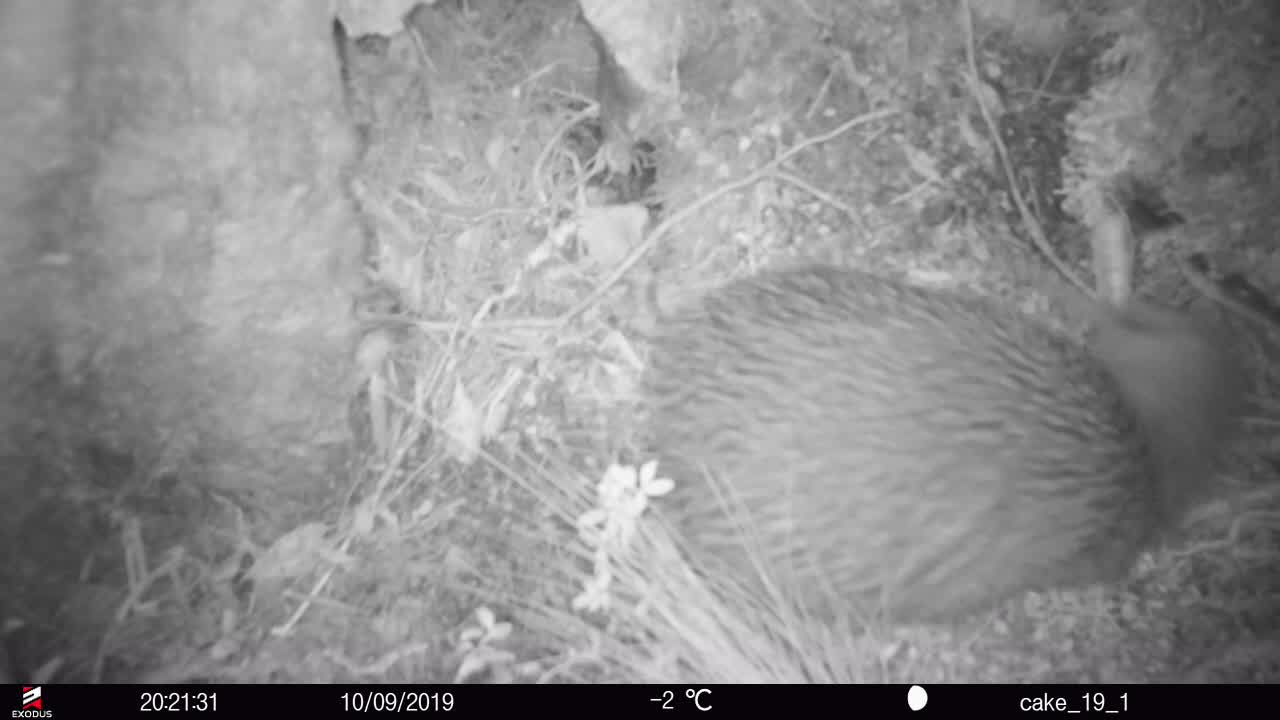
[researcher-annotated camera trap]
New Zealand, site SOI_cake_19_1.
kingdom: Animalia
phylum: Chordata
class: Aves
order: Apterygiformes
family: Apterygidae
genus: Apteryx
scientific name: Apteryx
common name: kiwi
Kiwi (Apteryx).